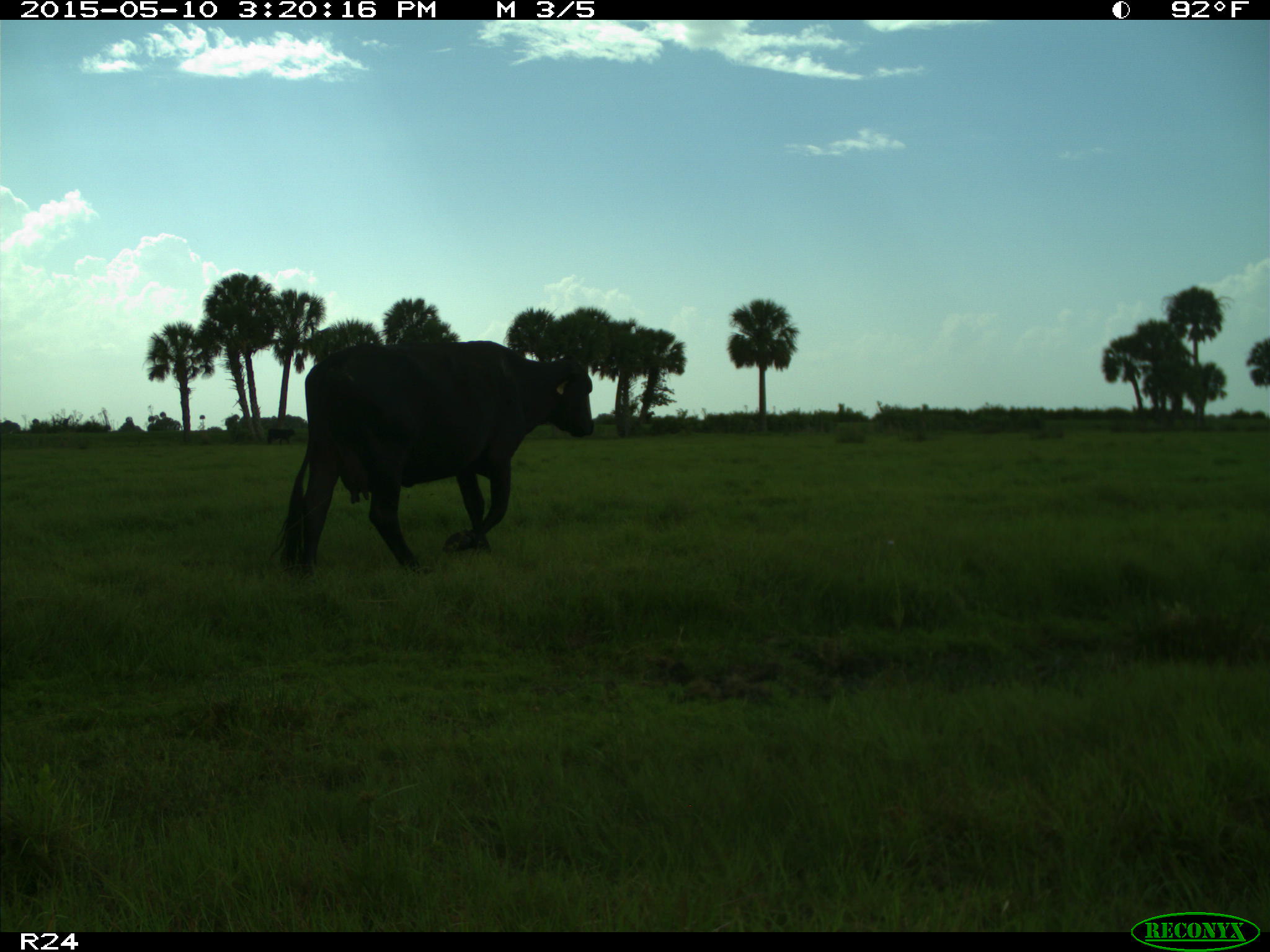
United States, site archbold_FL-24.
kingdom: Animalia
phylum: Chordata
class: Mammalia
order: Artiodactyla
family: Bovidae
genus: Bos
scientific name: Bos taurus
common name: domestic cow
Bos taurus (domestic cow).